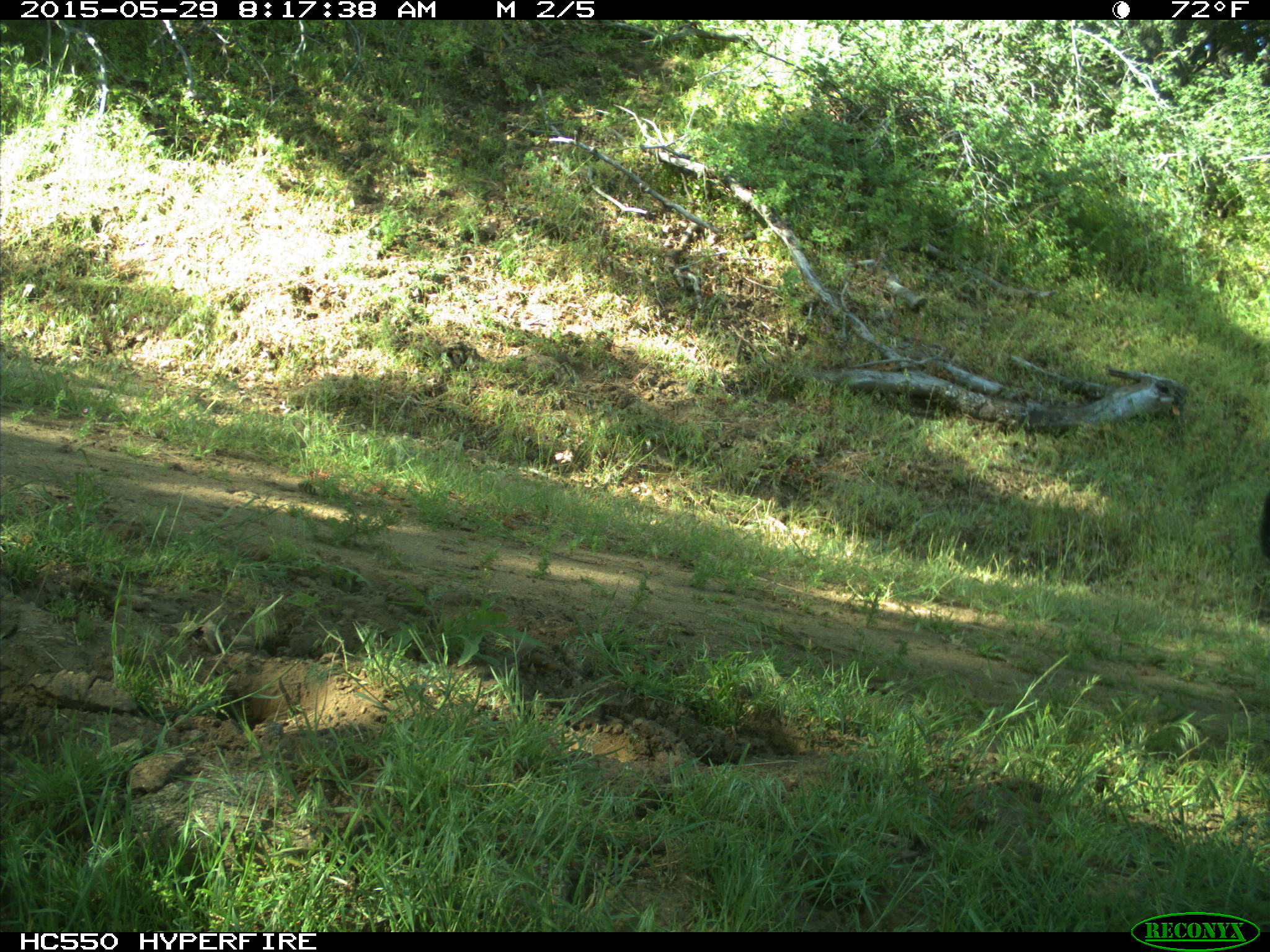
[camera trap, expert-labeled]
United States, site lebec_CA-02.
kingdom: Animalia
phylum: Chordata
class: Mammalia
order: Artiodactyla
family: Bovidae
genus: Bos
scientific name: Bos taurus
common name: domestic cow